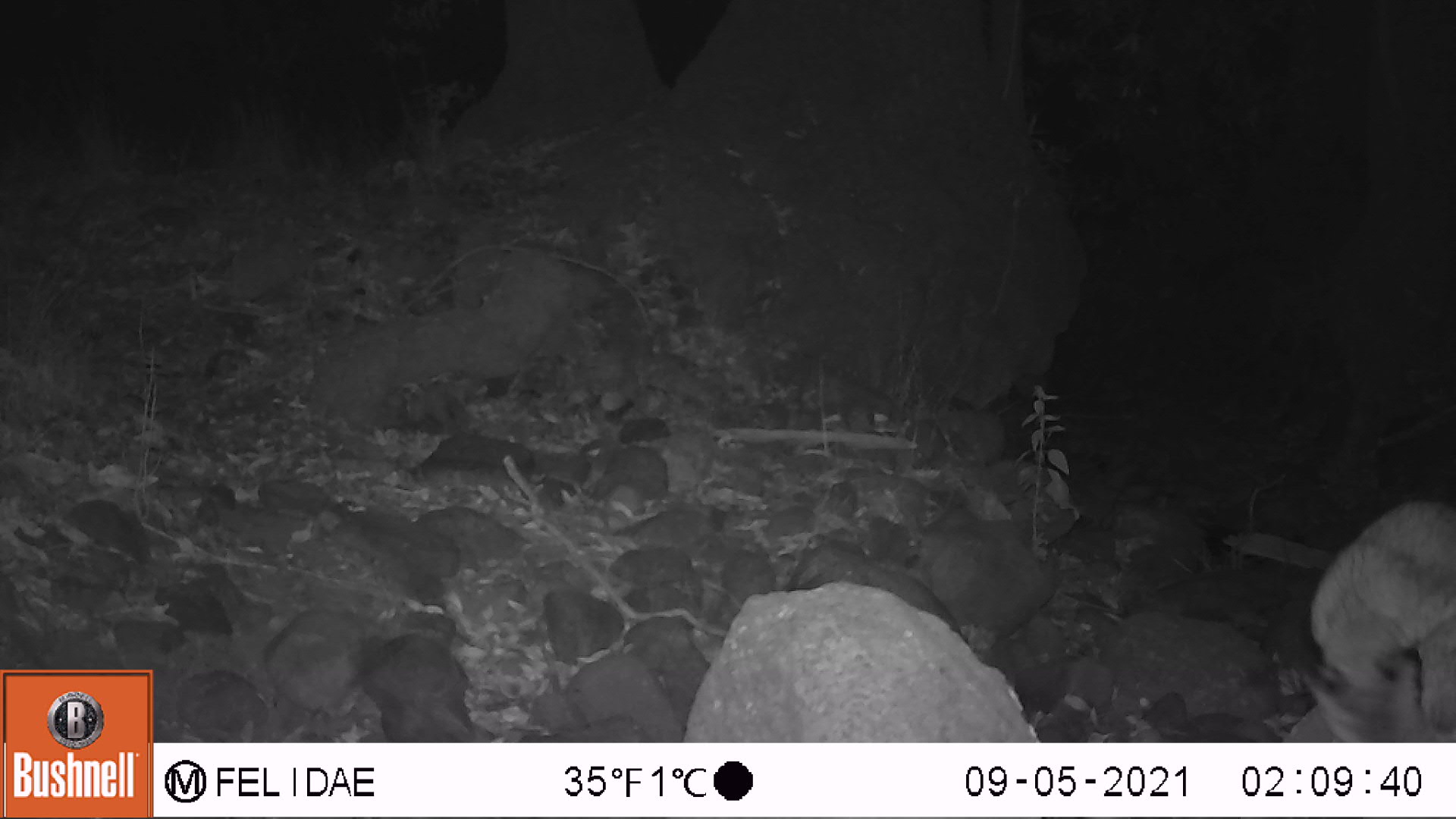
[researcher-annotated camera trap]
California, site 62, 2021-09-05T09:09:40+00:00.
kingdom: Animalia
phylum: Chordata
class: Mammalia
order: Carnivora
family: Felidae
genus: Lynx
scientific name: Lynx rufus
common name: bobcat